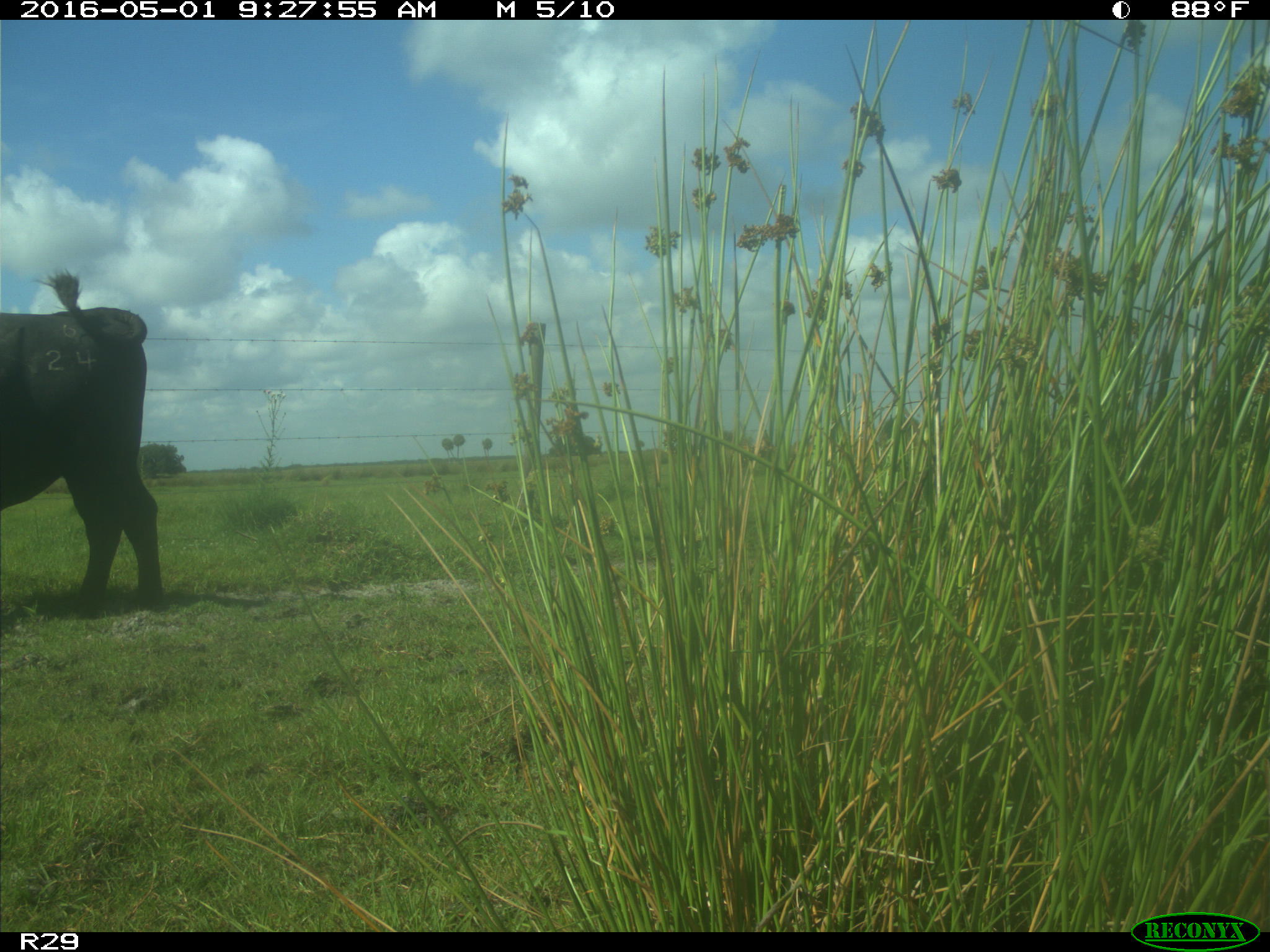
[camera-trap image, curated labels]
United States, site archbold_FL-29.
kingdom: Animalia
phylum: Chordata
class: Mammalia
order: Artiodactyla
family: Bovidae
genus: Bos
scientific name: Bos taurus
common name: domestic cow